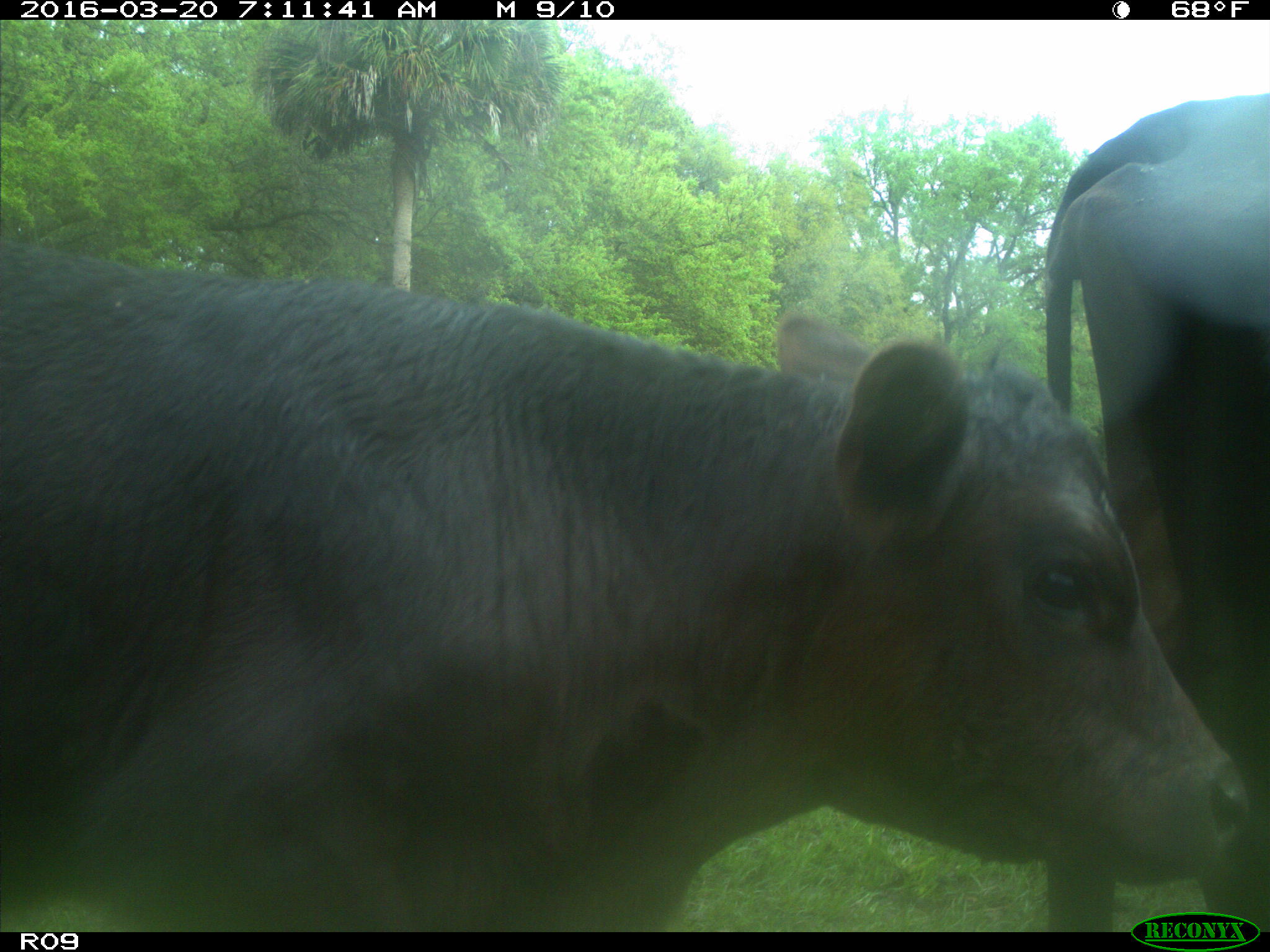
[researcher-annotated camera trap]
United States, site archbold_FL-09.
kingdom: Animalia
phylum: Chordata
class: Mammalia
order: Artiodactyla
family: Bovidae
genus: Bos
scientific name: Bos taurus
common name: domestic cow